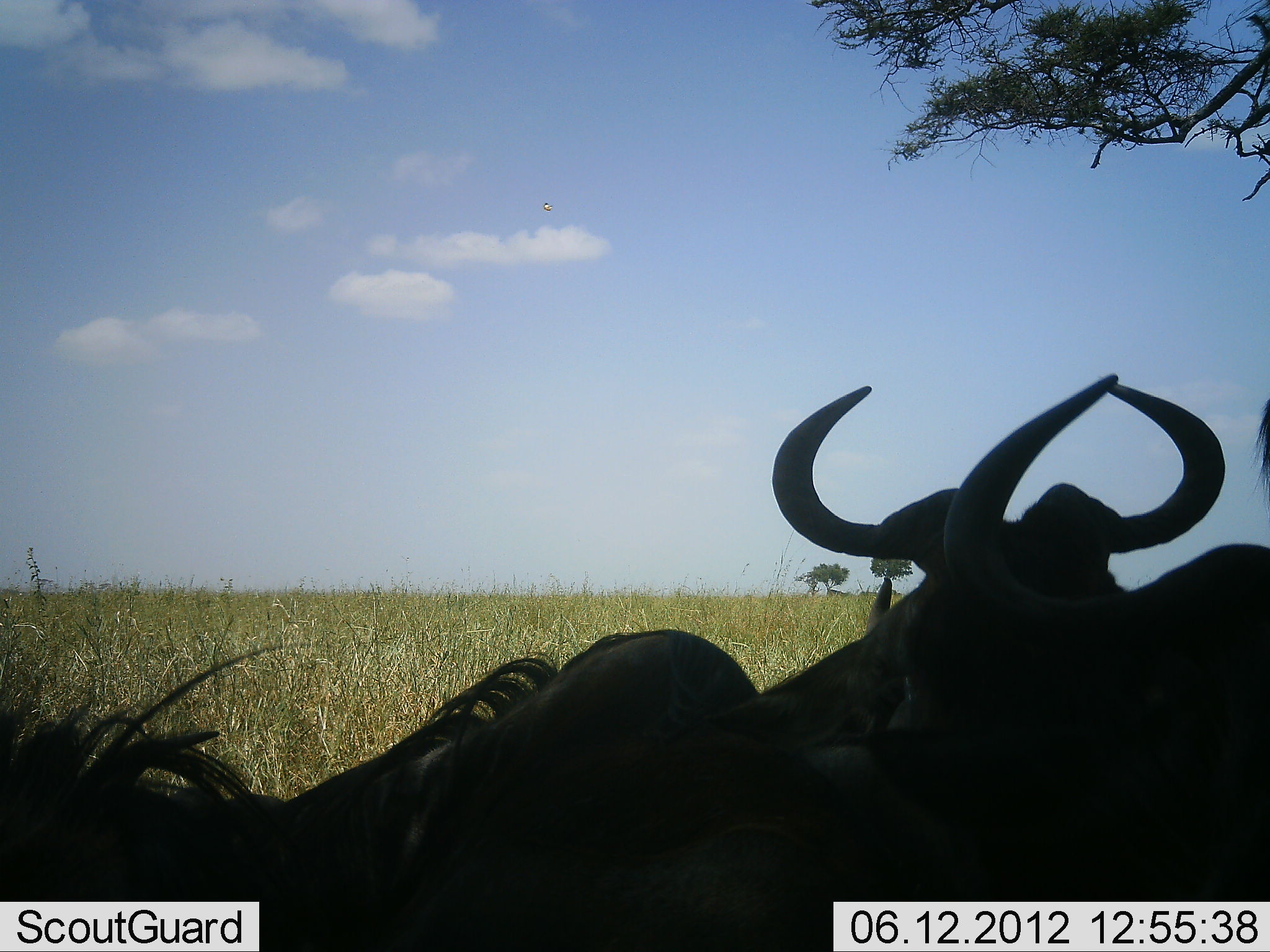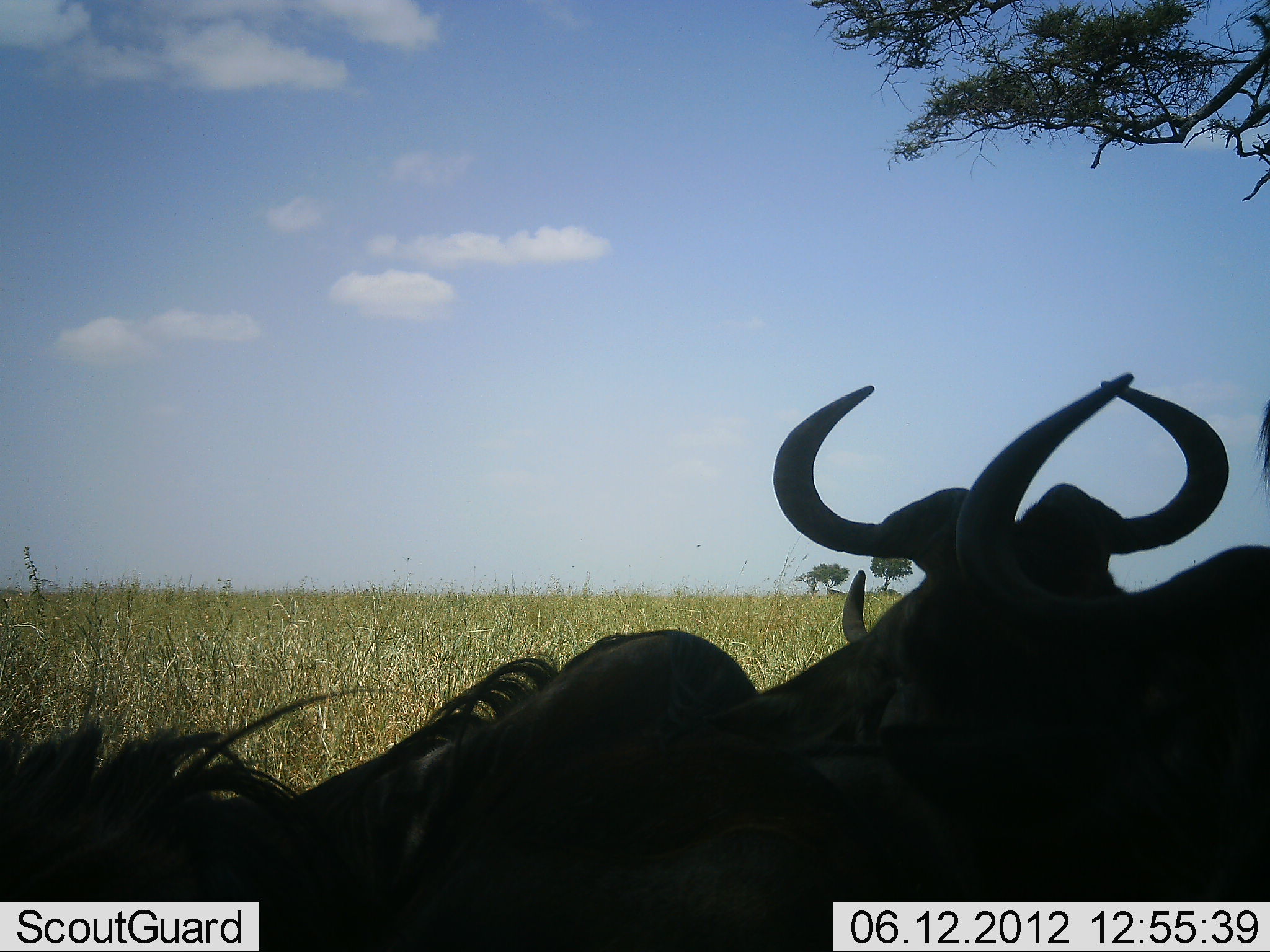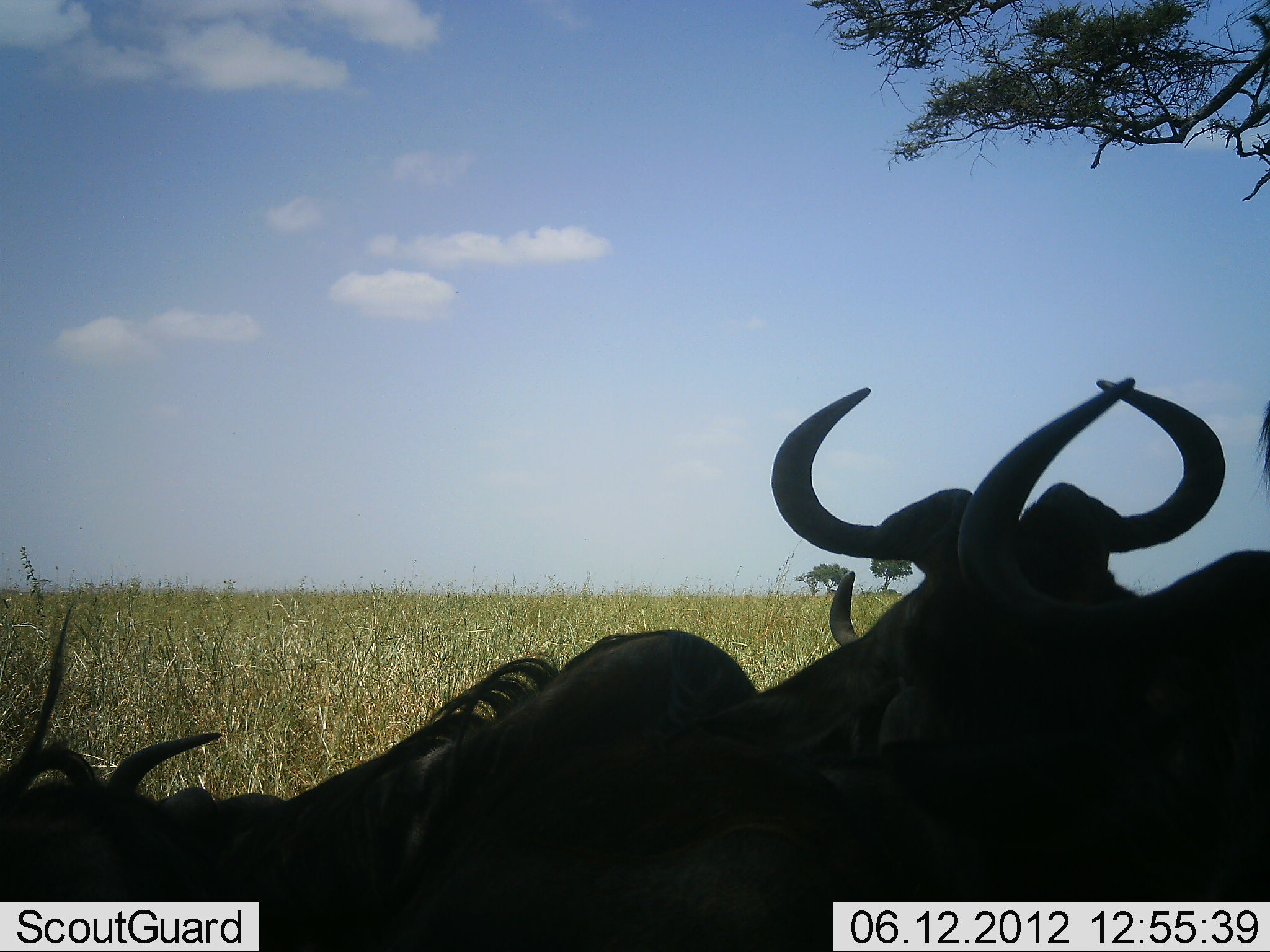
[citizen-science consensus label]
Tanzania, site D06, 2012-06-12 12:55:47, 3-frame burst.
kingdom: Animalia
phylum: Chordata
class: Mammalia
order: Artiodactyla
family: Bovidae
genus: Connochaetes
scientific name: Connochaetes taurinus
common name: blue wildebeest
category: wildebeest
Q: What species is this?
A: Wildebeest (blue wildebeest) (Connochaetes taurinus).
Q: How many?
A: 4.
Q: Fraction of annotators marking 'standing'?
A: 0%.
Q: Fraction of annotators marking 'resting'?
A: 90%.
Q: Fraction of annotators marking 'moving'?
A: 0%.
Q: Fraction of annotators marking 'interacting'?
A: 20%.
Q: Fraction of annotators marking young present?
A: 0%.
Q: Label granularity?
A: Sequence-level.